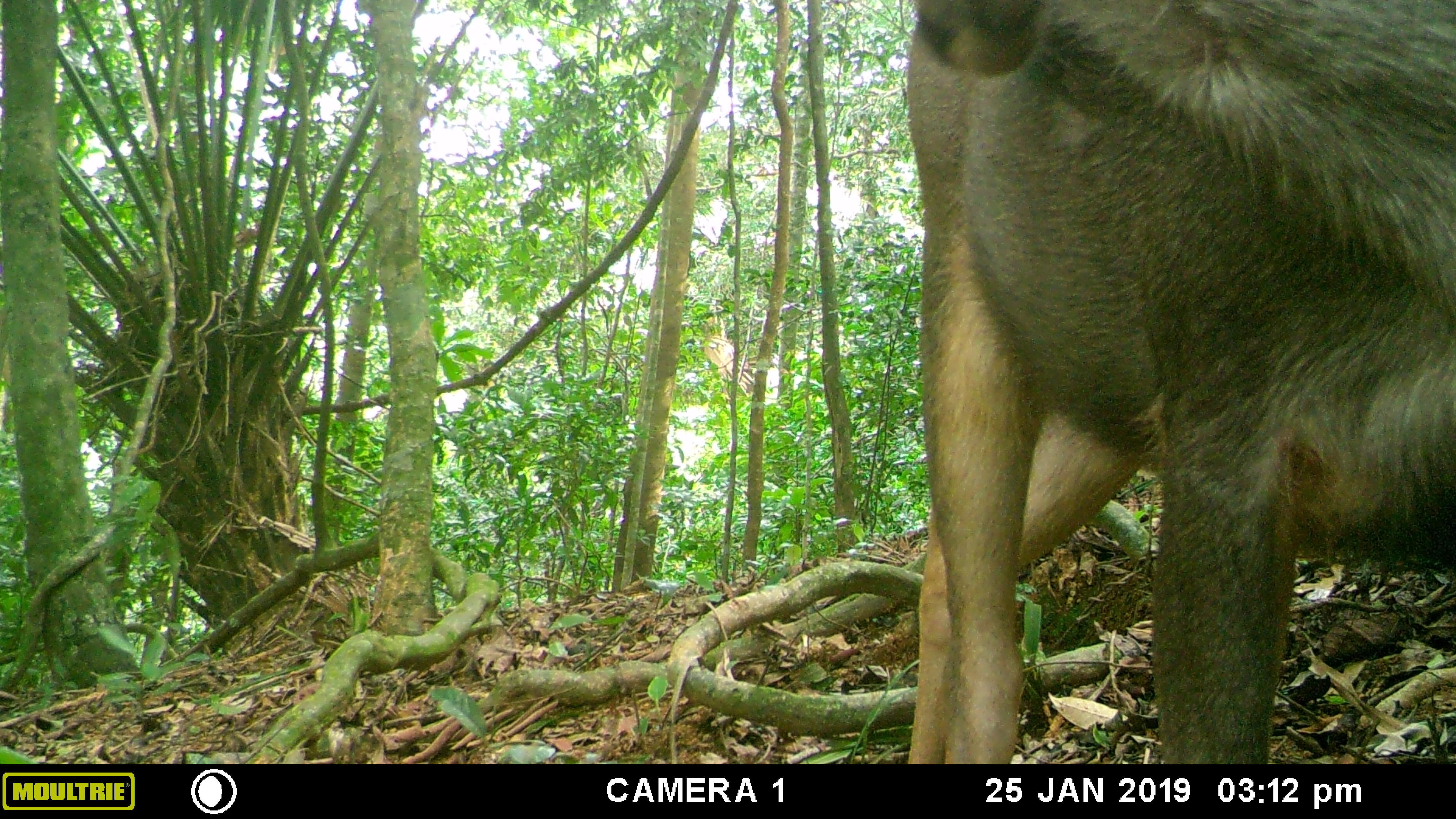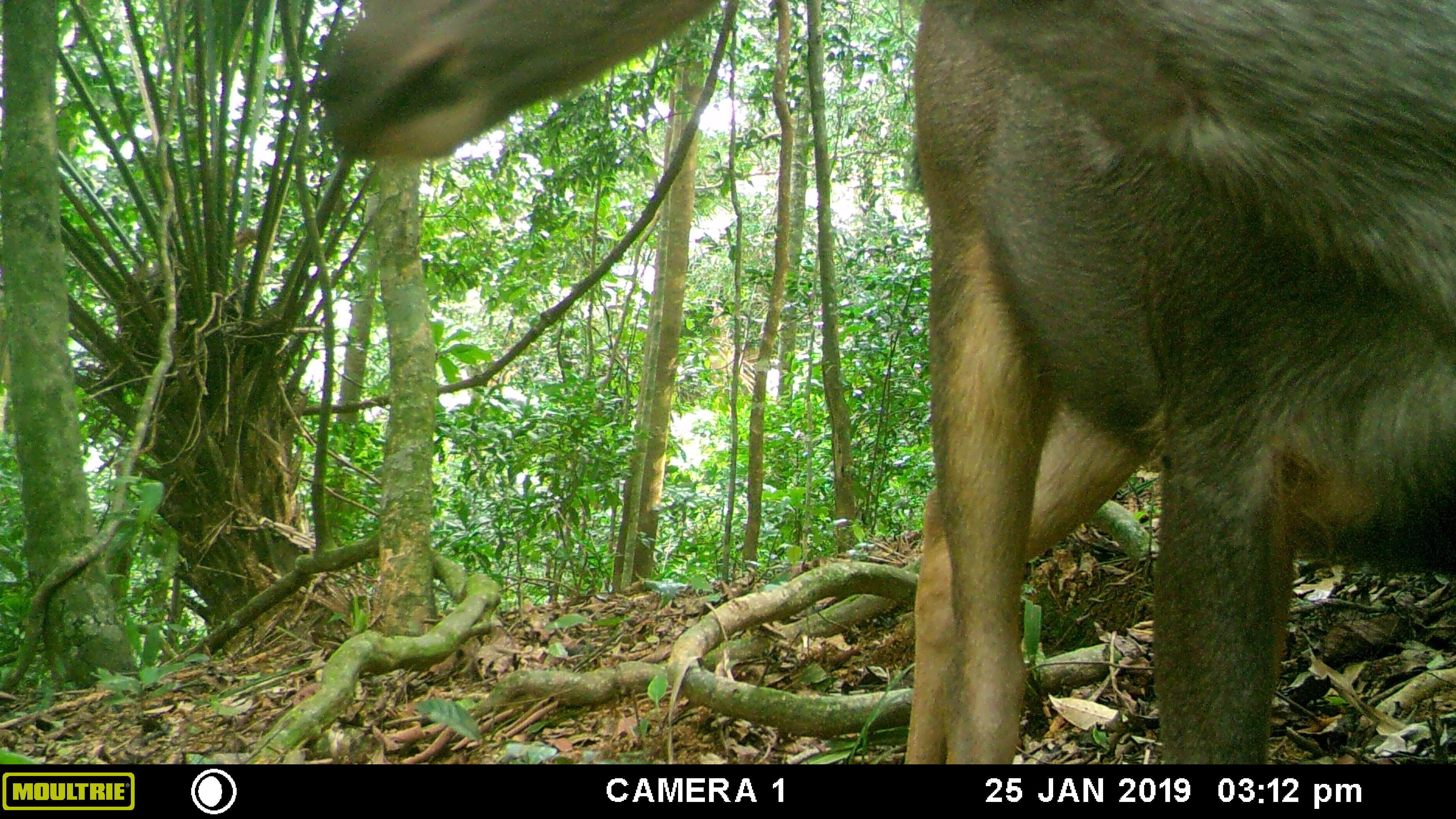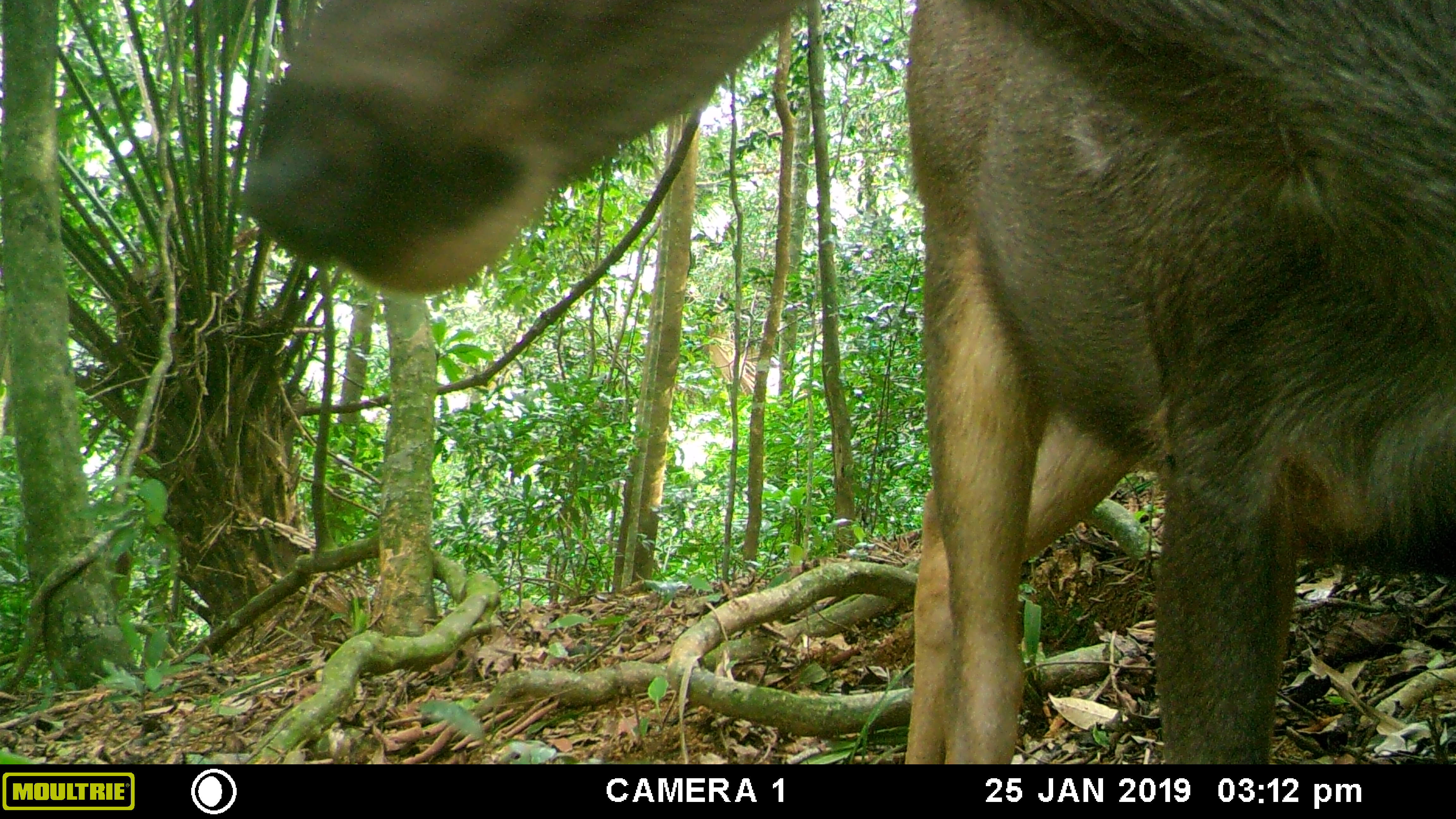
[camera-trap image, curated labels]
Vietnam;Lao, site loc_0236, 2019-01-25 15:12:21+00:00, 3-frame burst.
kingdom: Animalia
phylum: Chordata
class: Mammalia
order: Artiodactyla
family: Cervidae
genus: Rusa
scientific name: Rusa unicolor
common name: sambar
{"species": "sambar (Rusa unicolor)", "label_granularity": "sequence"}